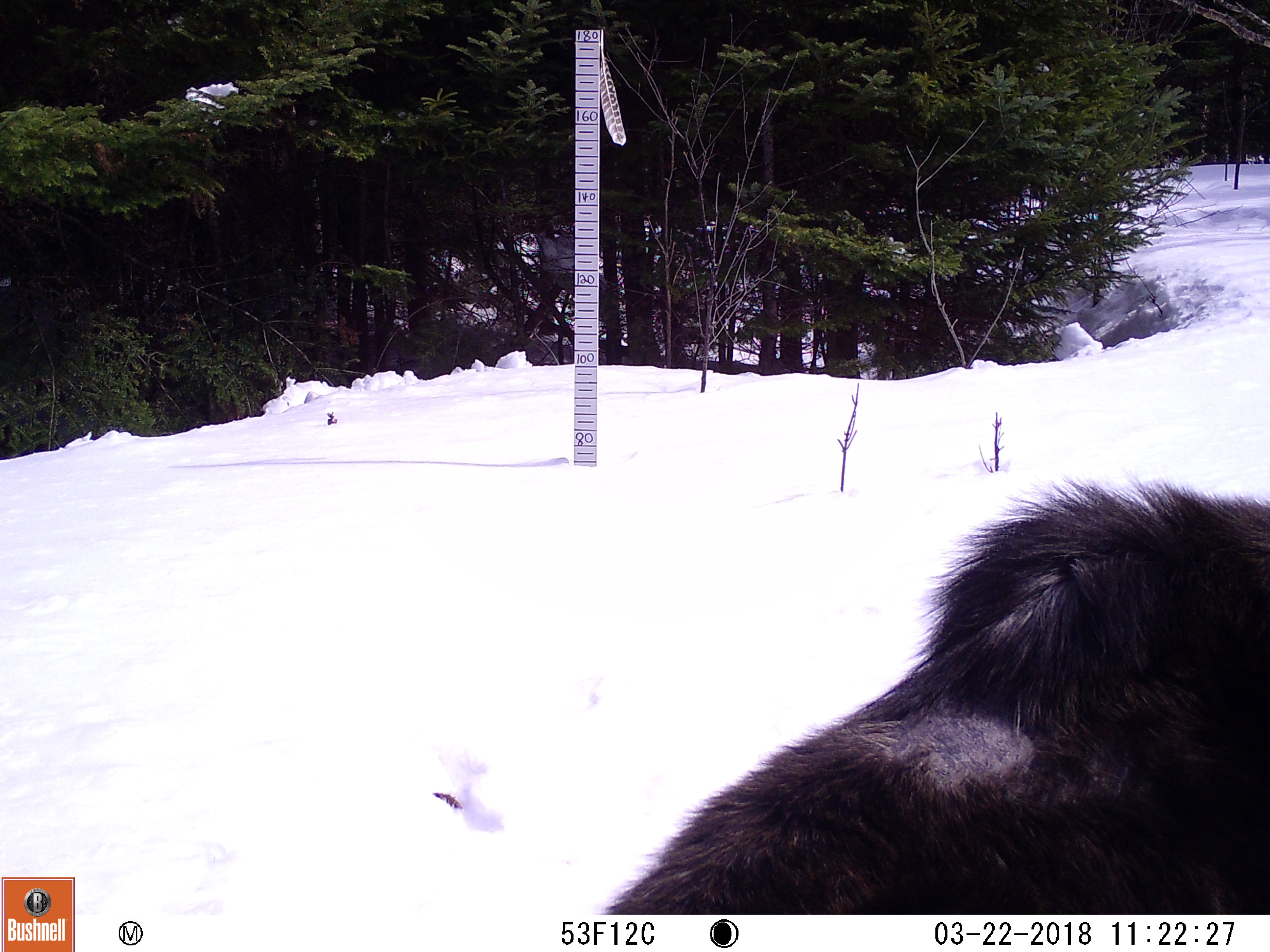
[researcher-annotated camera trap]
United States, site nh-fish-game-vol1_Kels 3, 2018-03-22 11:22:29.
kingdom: Animalia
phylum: Chordata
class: Mammalia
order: Artiodactyla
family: Cervidae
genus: Alces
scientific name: Alces alces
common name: moose